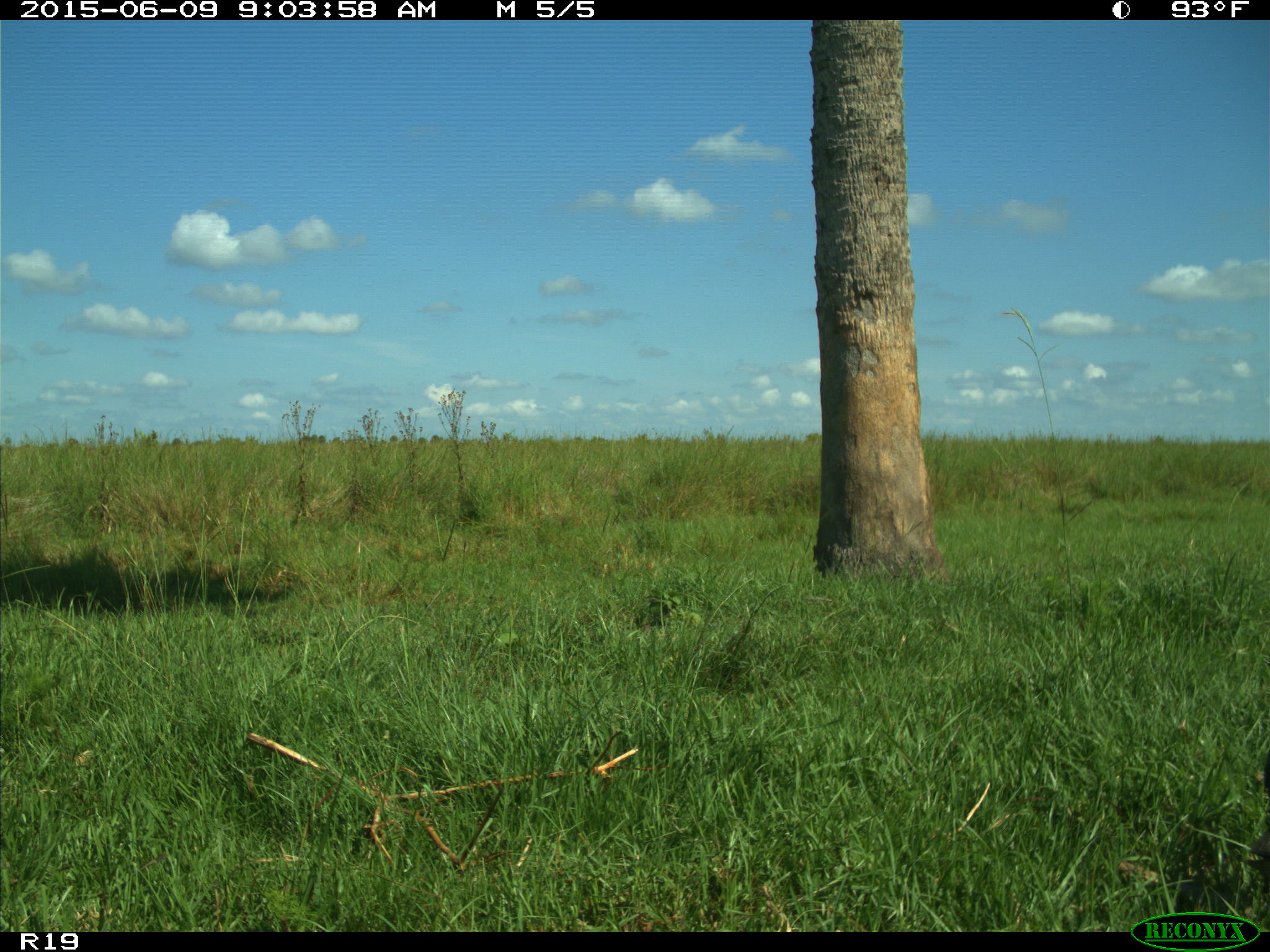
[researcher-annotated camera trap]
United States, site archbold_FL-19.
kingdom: Animalia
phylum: Chordata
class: Aves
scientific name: Aves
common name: birds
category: unidentified bird